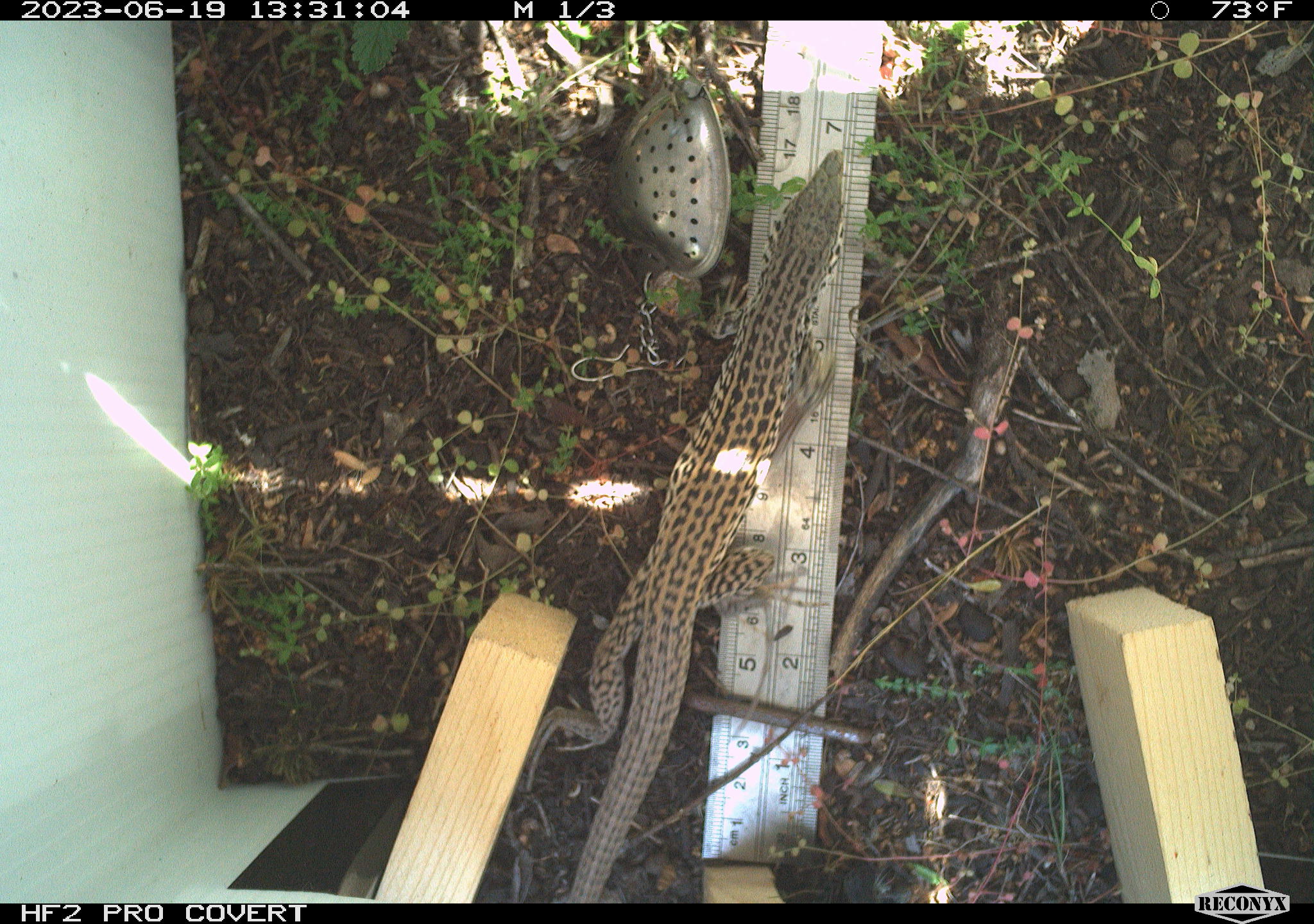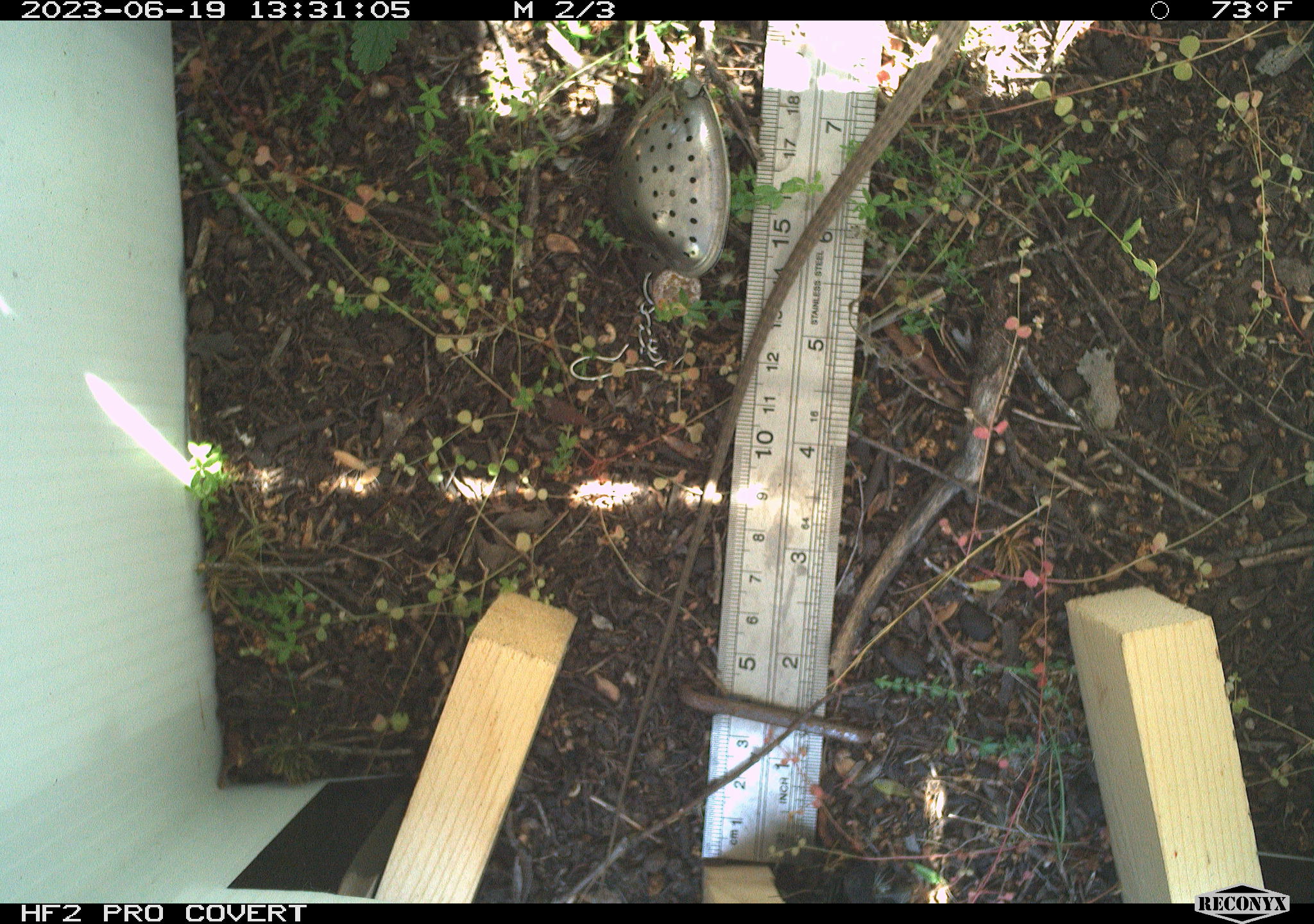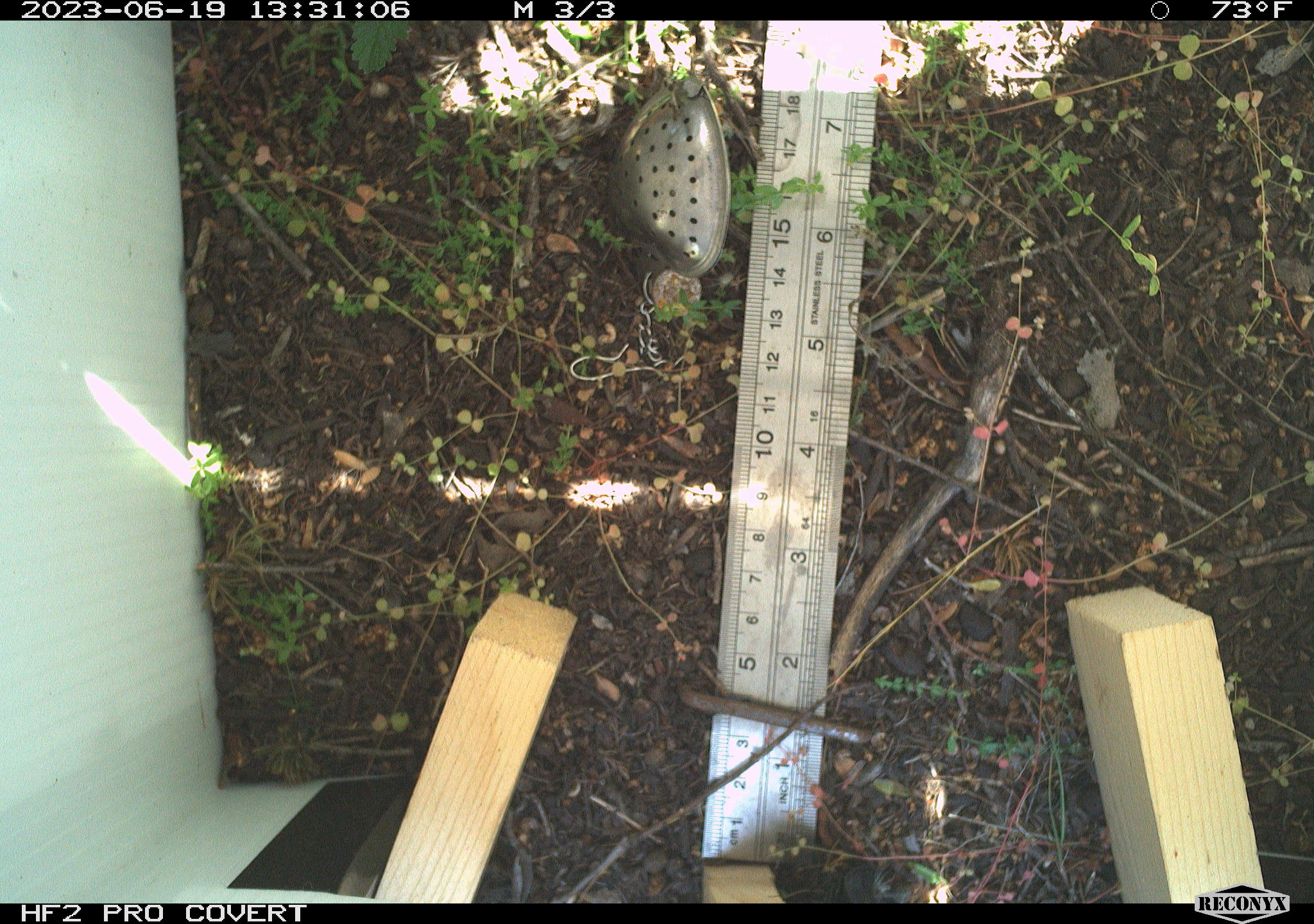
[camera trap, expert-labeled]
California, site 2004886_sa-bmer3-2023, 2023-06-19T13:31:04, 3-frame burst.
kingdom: Animalia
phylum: Chordata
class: Reptilia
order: Squamata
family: Teiidae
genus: Aspidoscelis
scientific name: Aspidoscelis tigris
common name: western whiptail